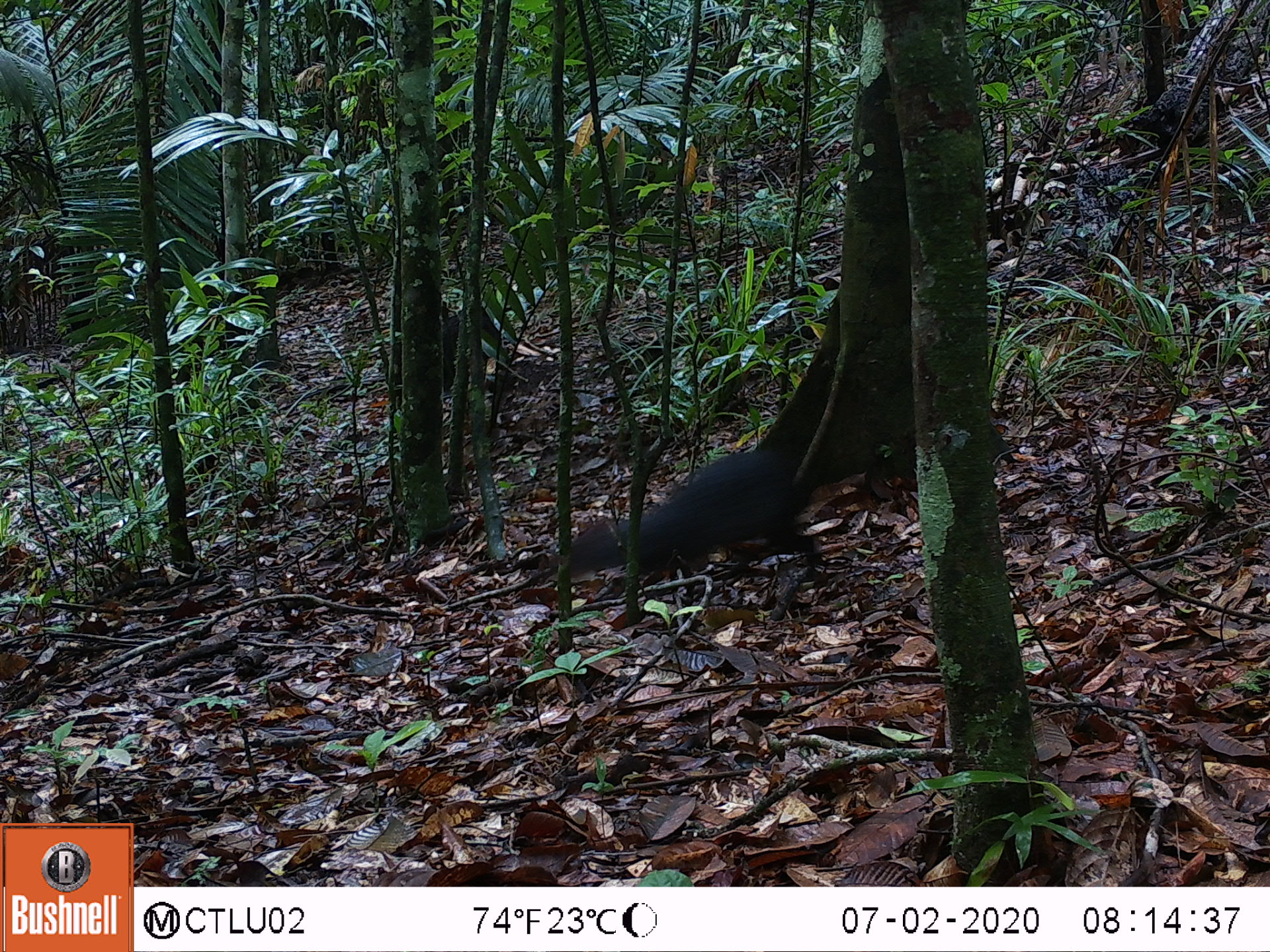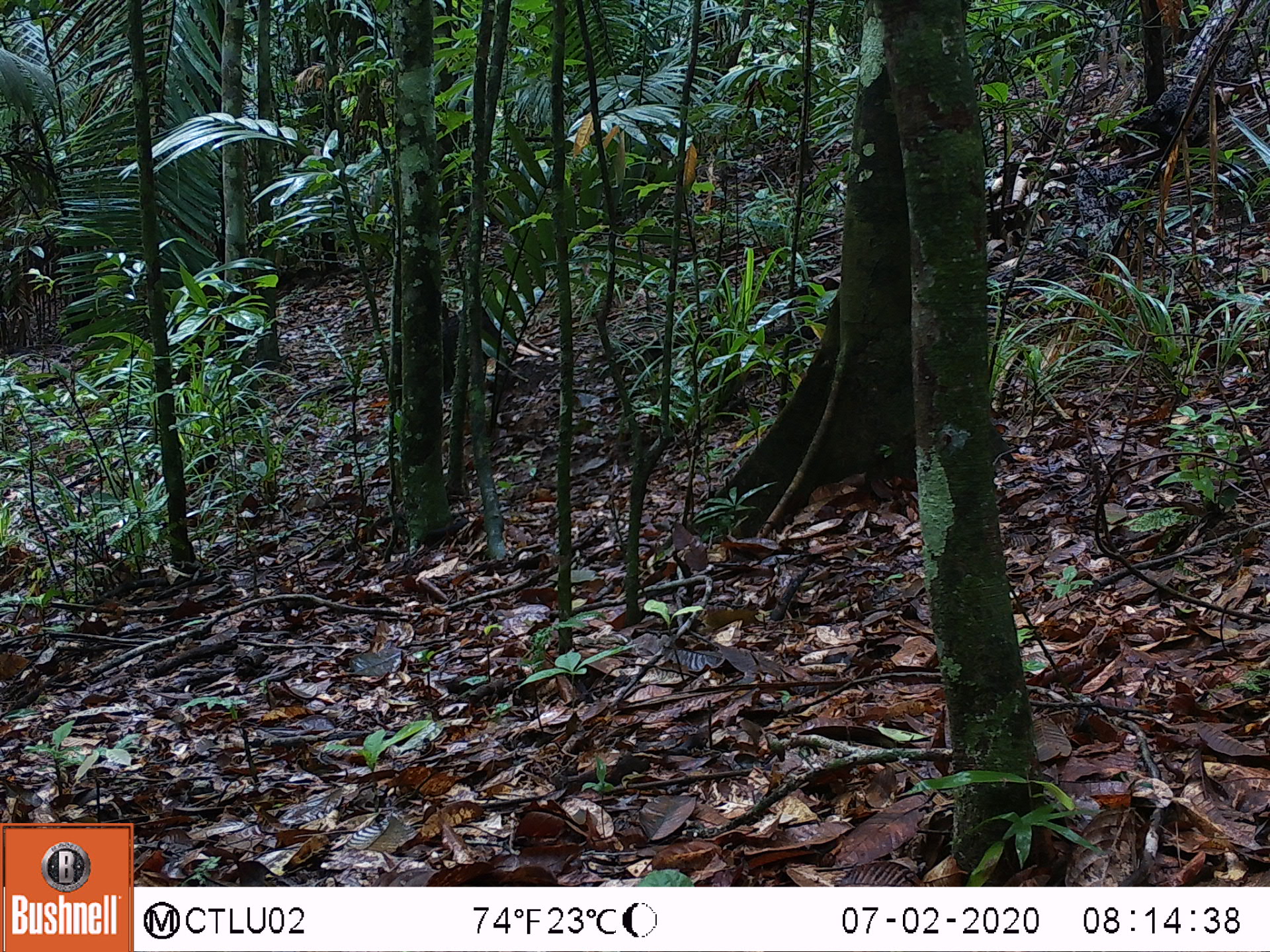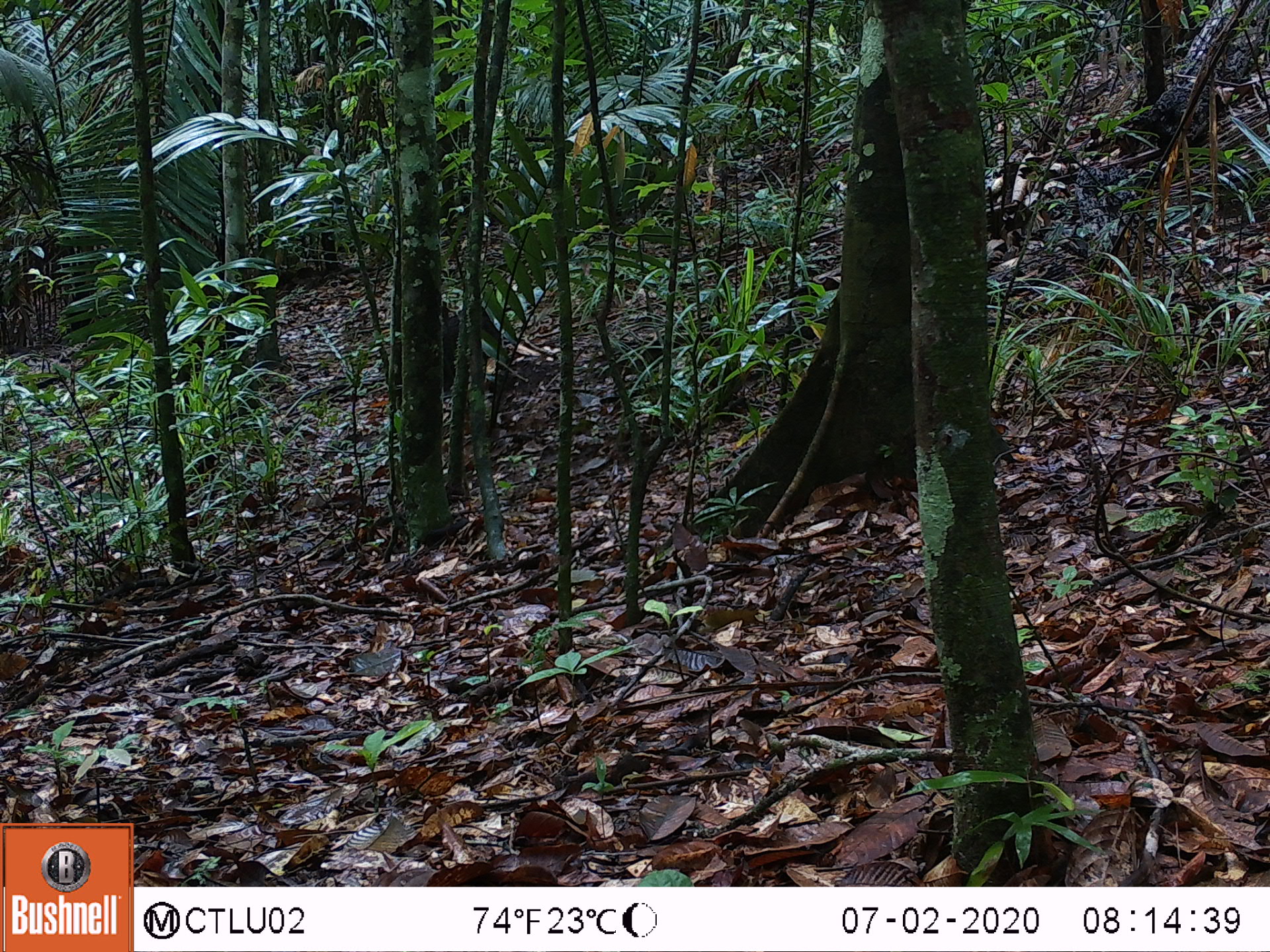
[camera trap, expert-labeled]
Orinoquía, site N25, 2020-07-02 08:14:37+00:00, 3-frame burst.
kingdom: Animalia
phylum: Chordata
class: Mammalia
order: Rodentia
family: Dasyproctidae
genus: Dasyprocta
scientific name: Dasyprocta fuliginosa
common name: black agouti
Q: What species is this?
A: Black agouti (Dasyprocta fuliginosa).